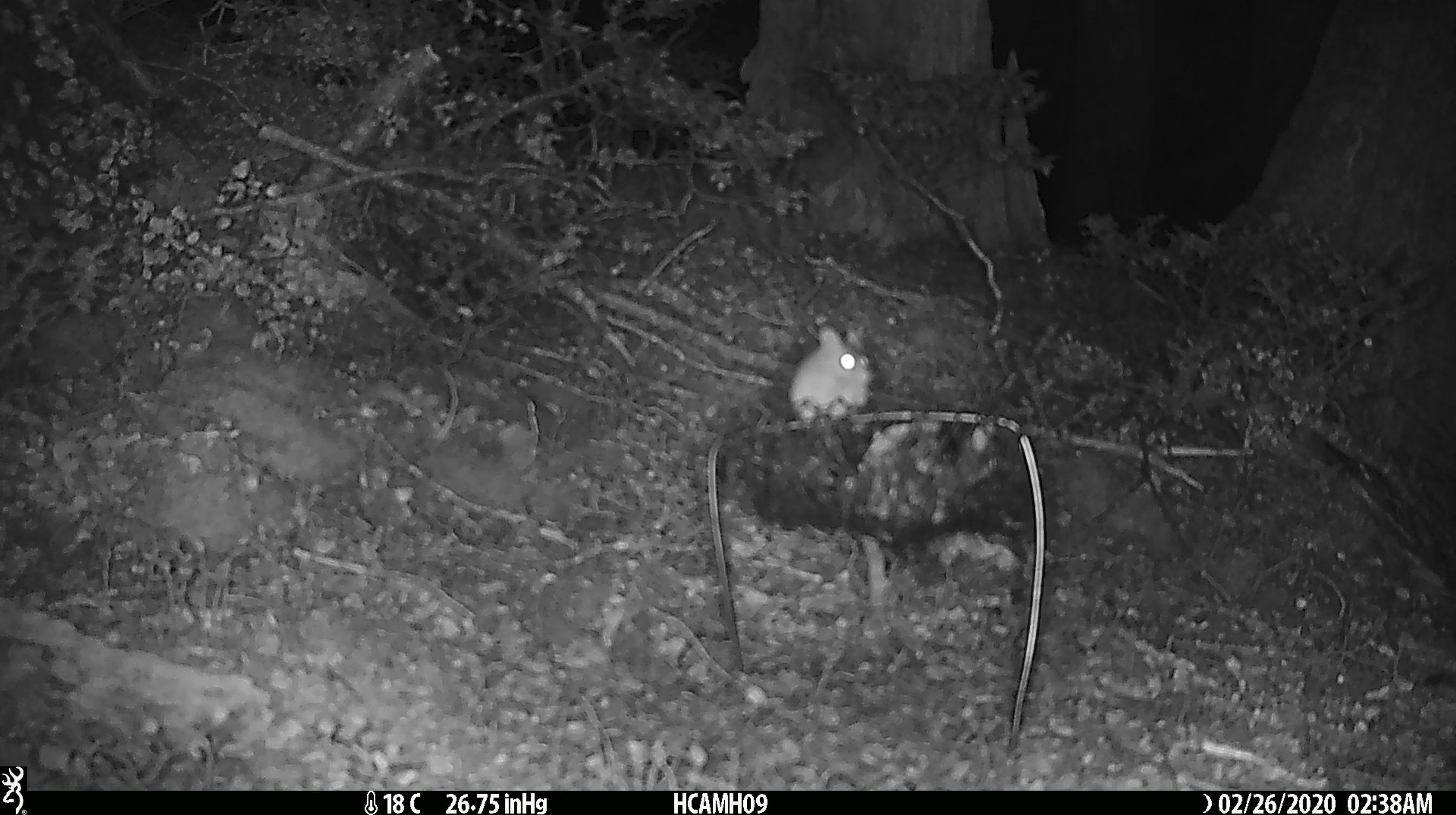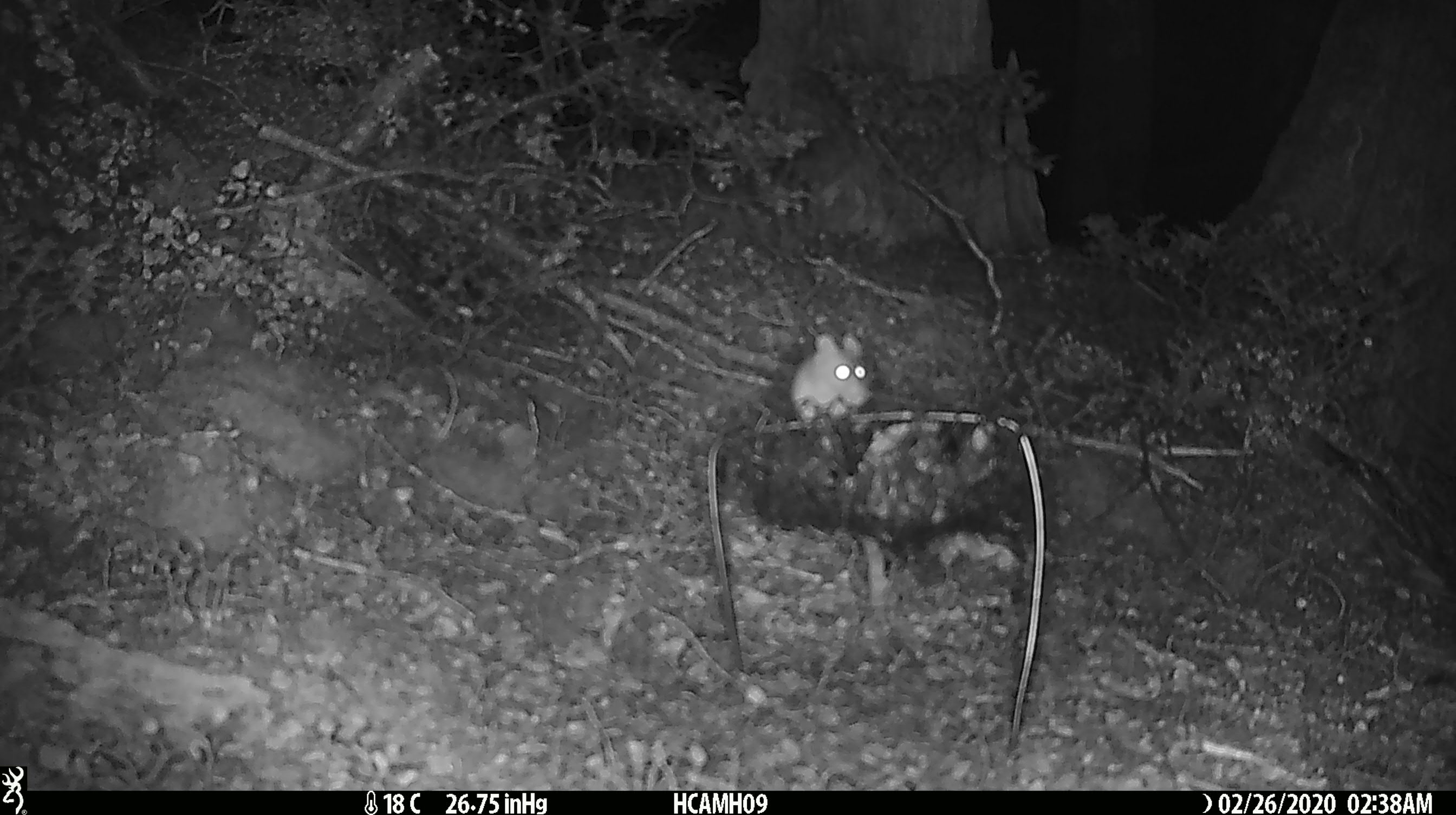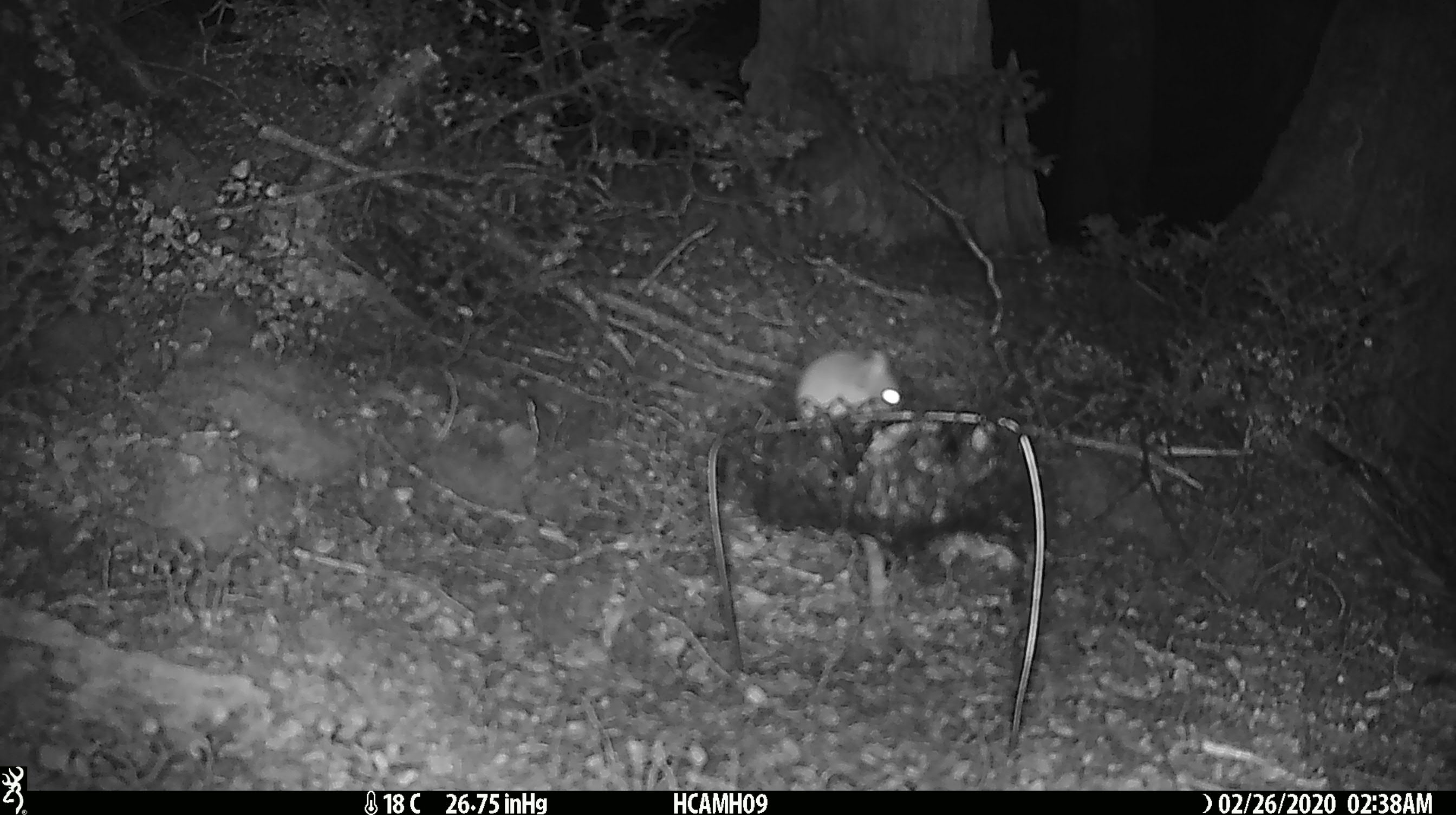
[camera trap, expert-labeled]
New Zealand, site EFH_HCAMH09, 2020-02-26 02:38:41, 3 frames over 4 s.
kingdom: Animalia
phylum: Chordata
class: Mammalia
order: Rodentia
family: Muridae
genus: Mus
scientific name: Mus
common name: mouse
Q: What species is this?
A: Mouse (Mus).